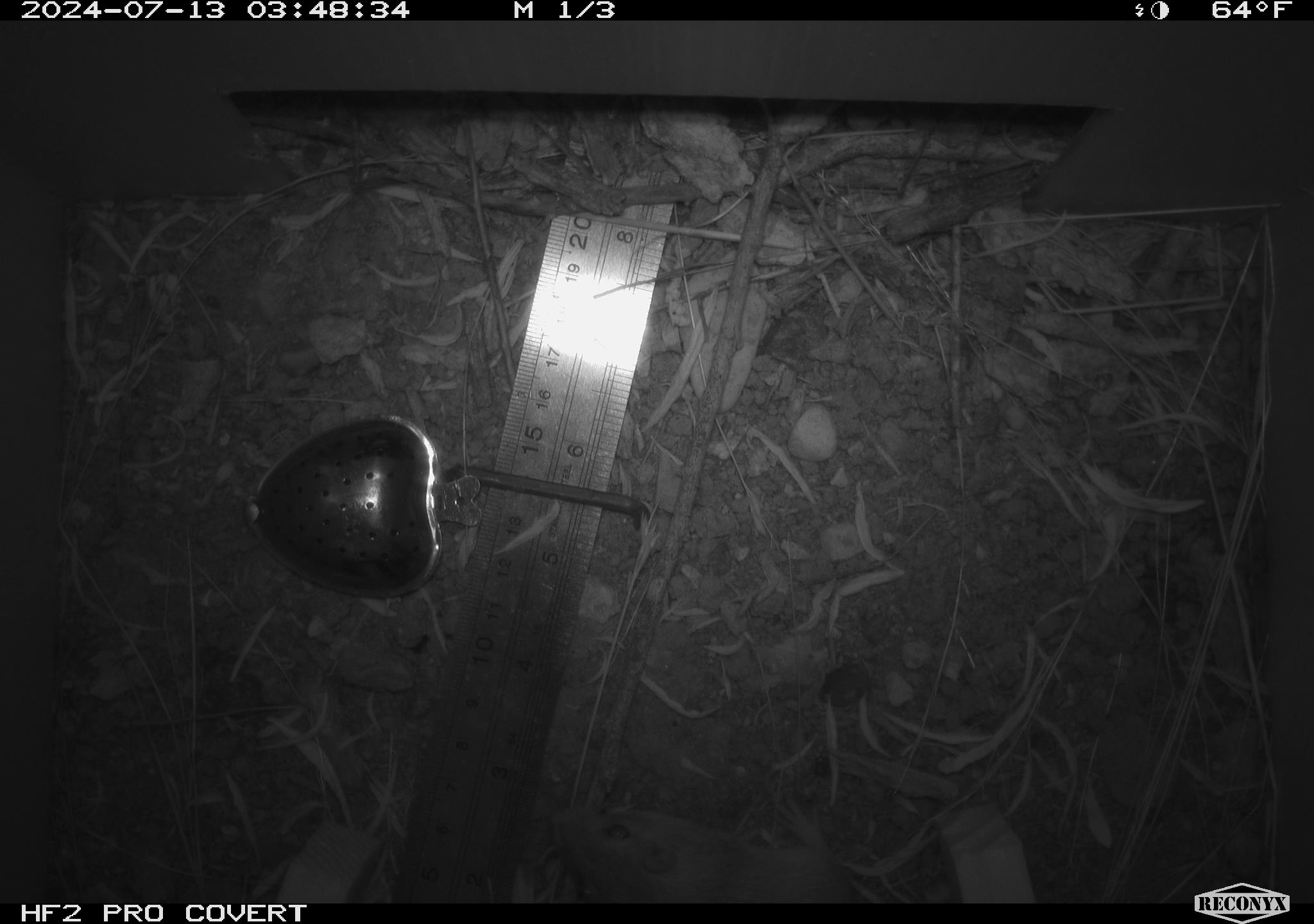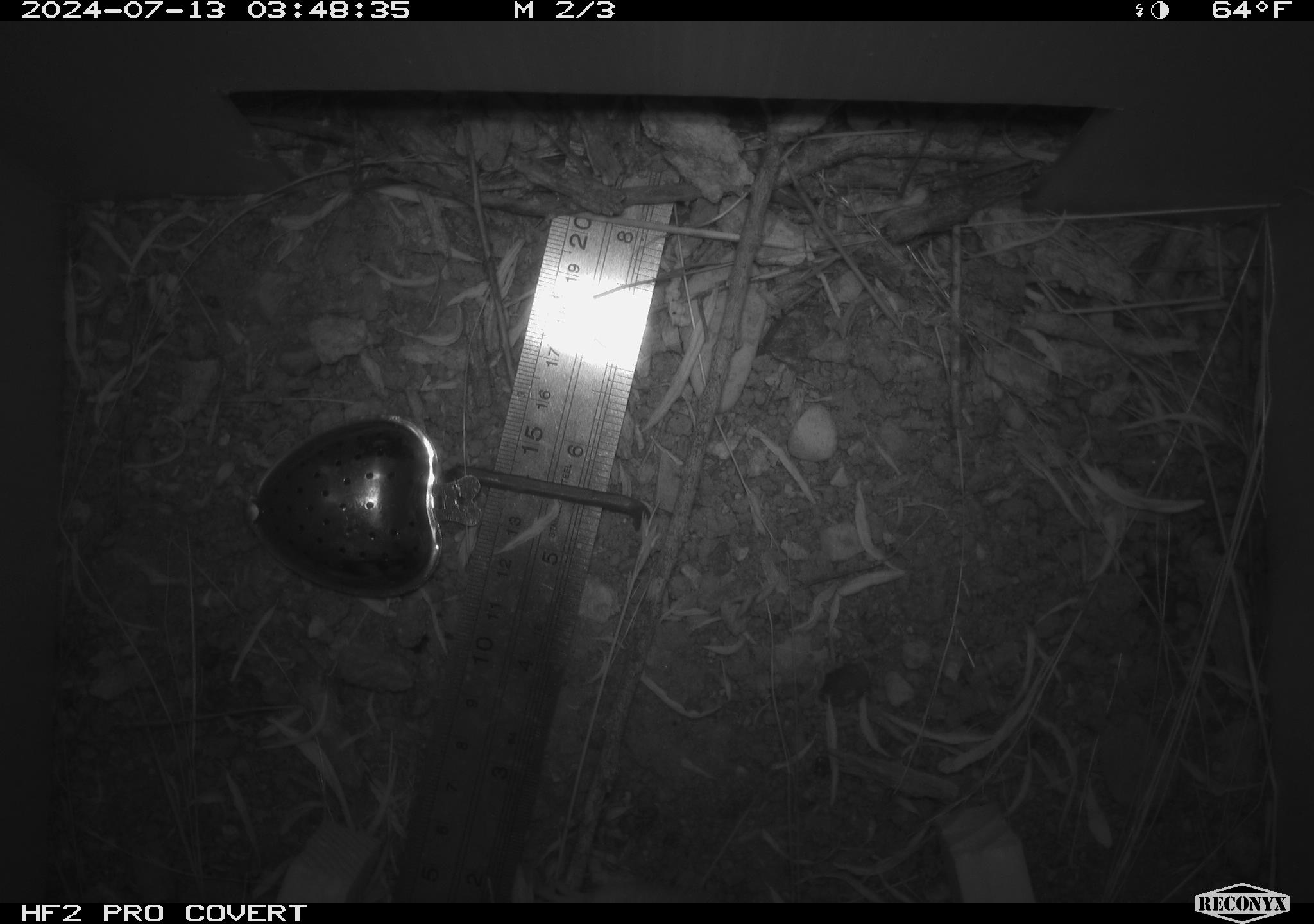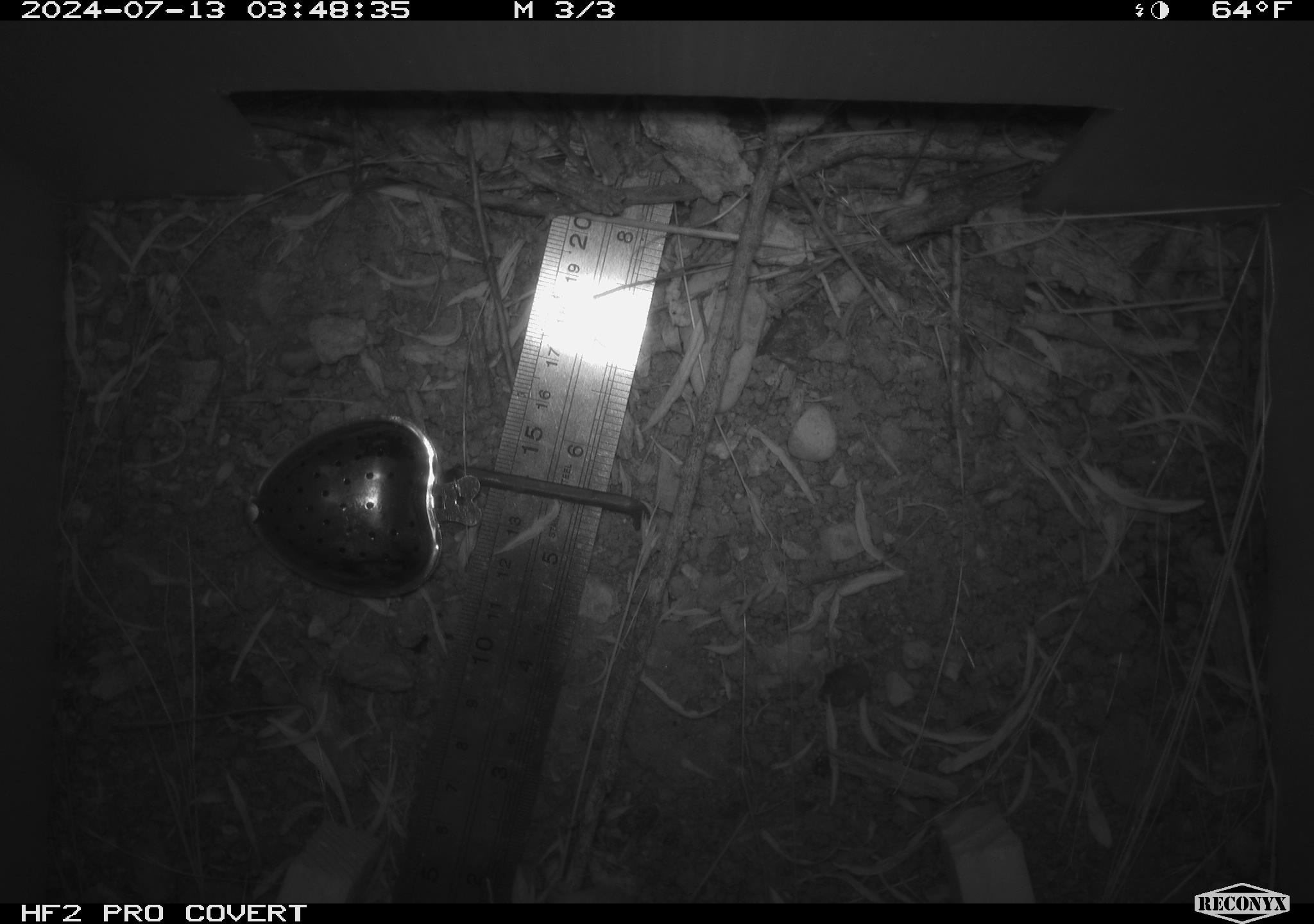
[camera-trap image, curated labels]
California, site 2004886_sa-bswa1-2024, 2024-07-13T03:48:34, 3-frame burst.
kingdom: Animalia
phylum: Chordata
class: Mammalia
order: Rodentia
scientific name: Rodentia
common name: mouse species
Mouse species (Rodentia).